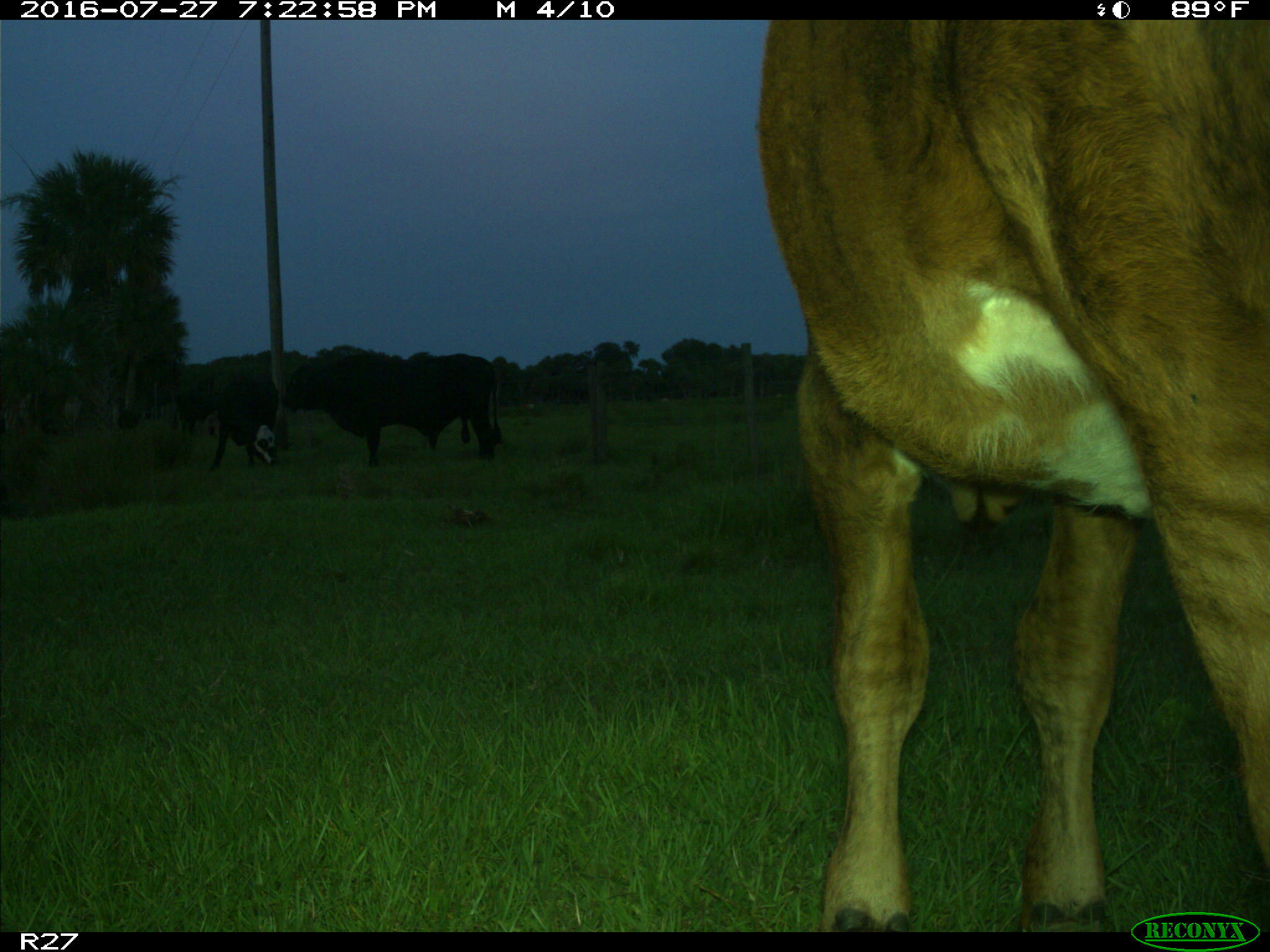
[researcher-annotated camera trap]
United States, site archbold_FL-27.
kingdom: Animalia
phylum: Chordata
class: Mammalia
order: Artiodactyla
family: Bovidae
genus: Bos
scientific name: Bos taurus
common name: domestic cow